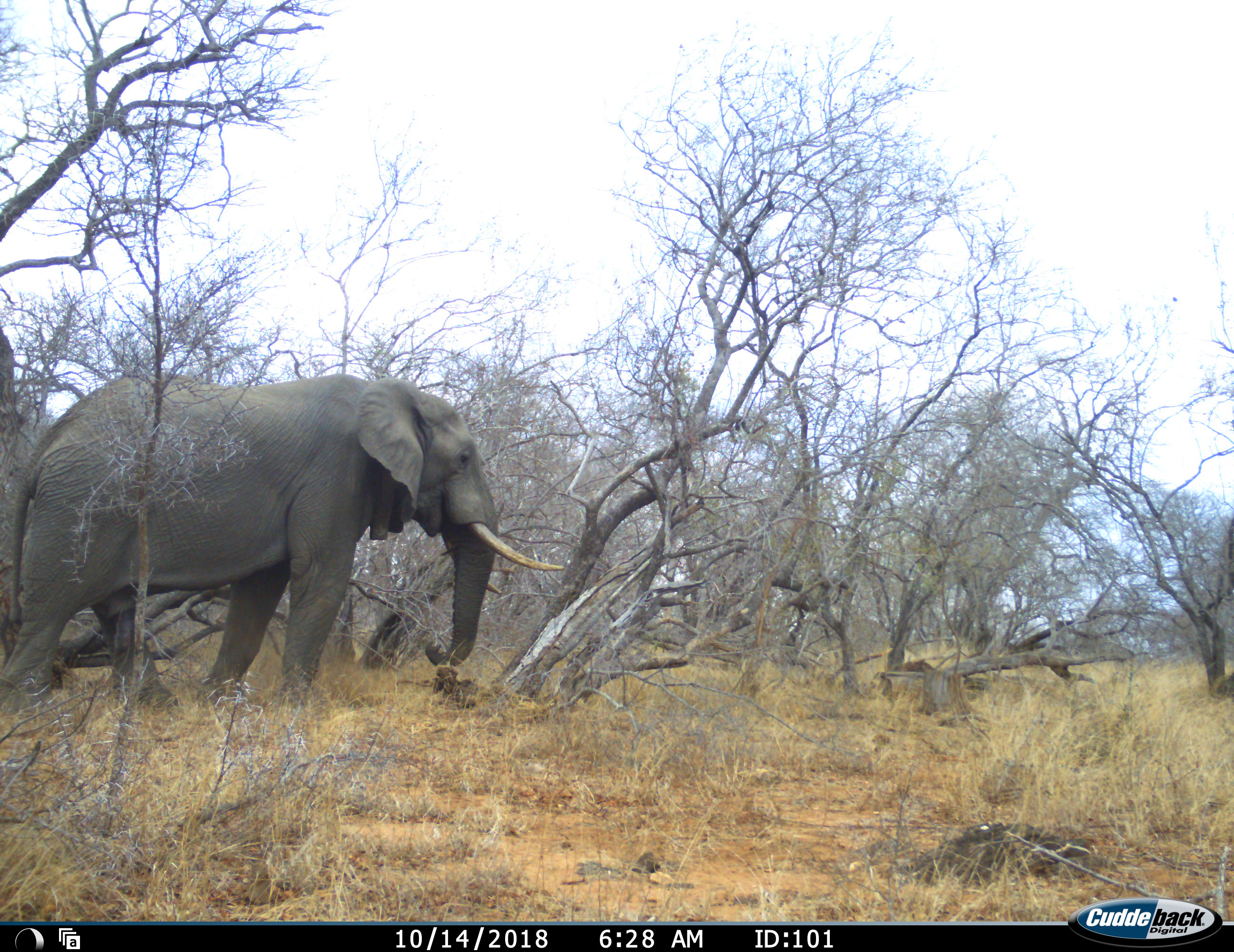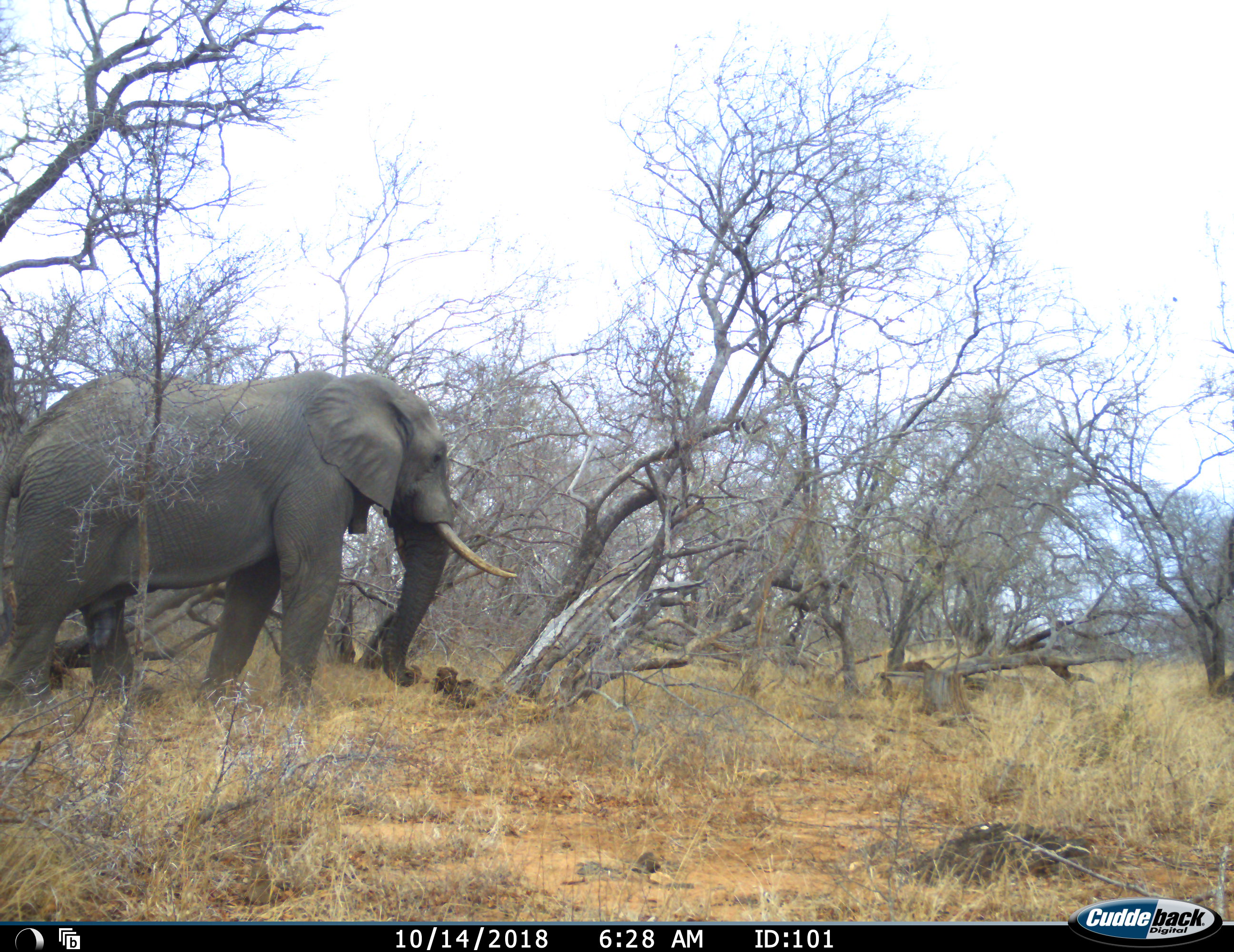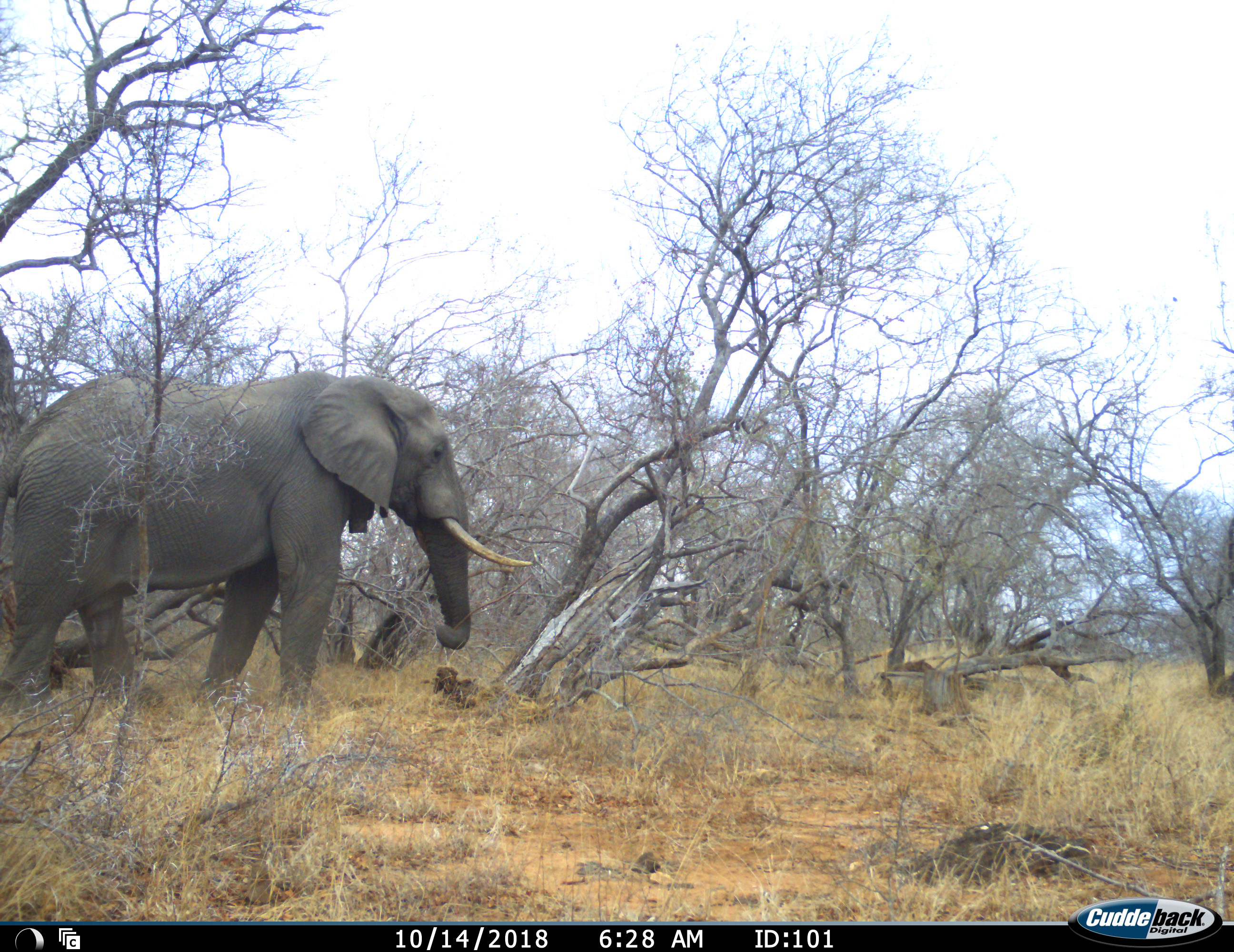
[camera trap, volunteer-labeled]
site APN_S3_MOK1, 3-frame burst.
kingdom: Animalia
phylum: Chordata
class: Mammalia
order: Proboscidea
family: Elephantidae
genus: Loxodonta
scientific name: Loxodonta africana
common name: african bush elephant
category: elephant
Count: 1.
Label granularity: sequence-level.